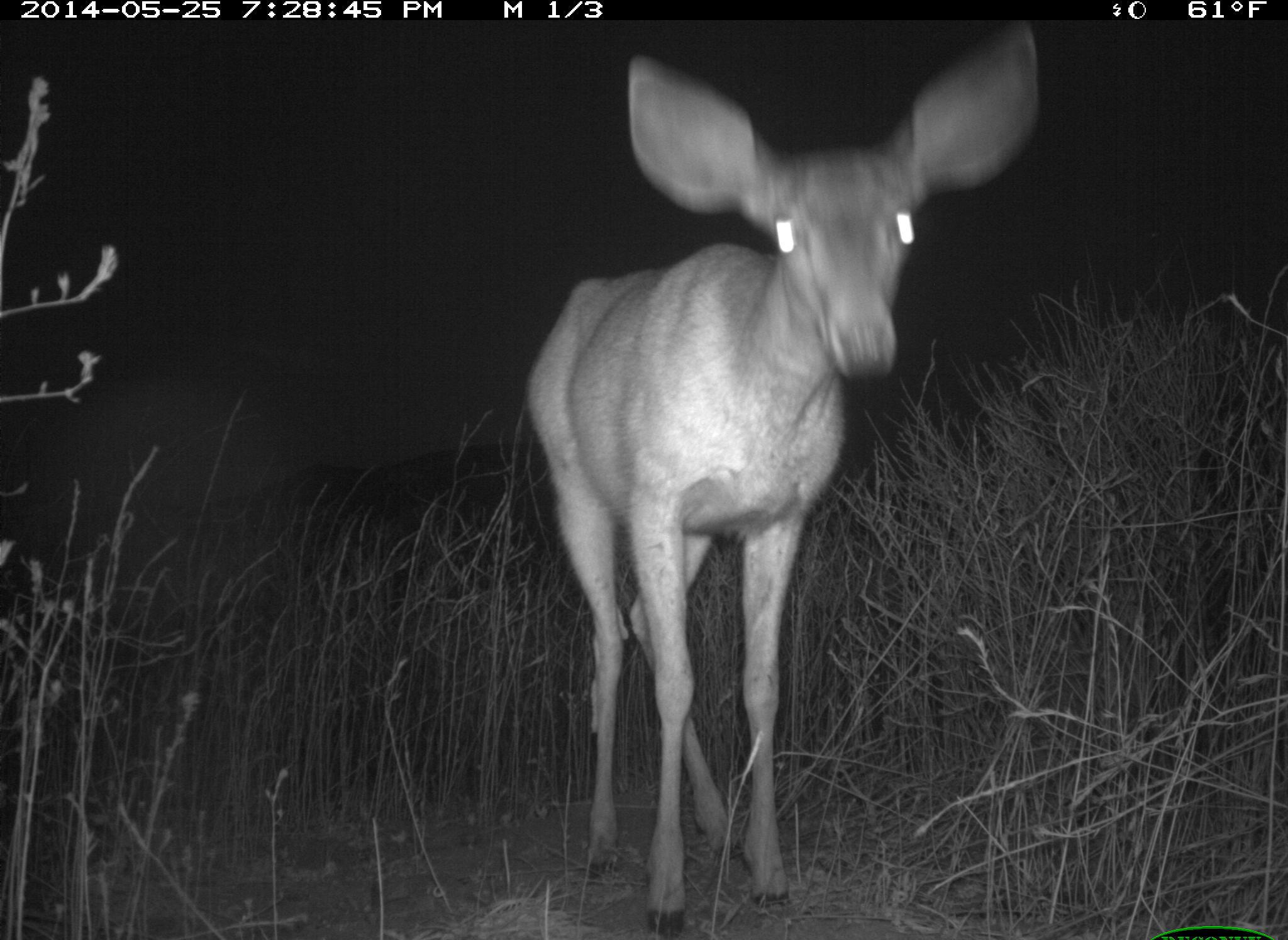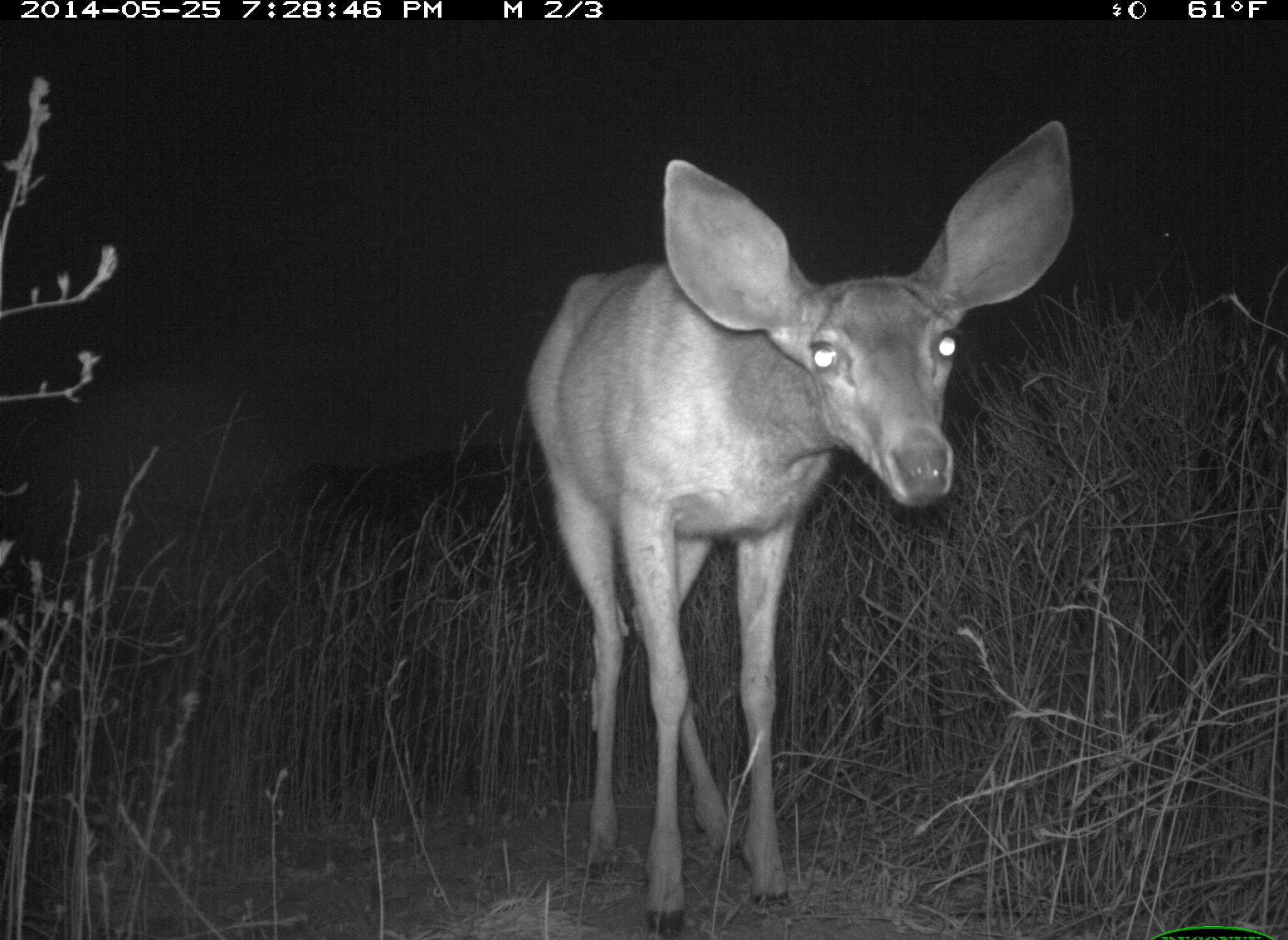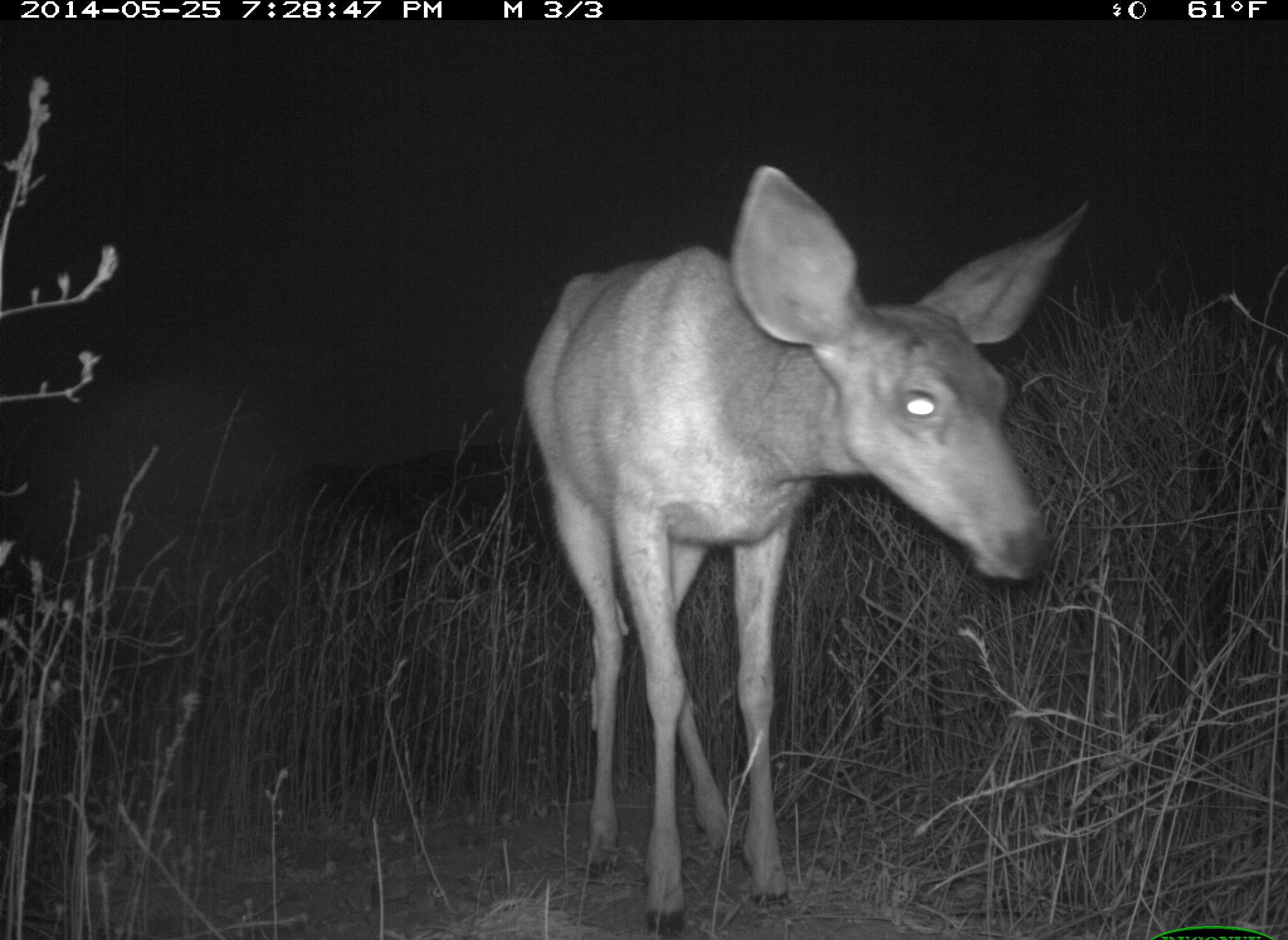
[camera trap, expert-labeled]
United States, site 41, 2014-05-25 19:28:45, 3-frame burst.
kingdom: Animalia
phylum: Chordata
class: Mammalia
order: Artiodactyla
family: Cervidae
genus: Odocoileus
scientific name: Odocoileus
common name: deer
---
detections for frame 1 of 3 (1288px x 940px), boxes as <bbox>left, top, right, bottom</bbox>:
deer: <bbox>521, 20, 1043, 938</bbox>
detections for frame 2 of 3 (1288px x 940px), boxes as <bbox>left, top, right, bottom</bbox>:
deer: <bbox>526, 120, 1074, 938</bbox>; <bbox>1112, 190, 1189, 284</bbox>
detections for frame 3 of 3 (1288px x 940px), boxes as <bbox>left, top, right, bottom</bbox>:
deer: <bbox>519, 165, 1091, 940</bbox>